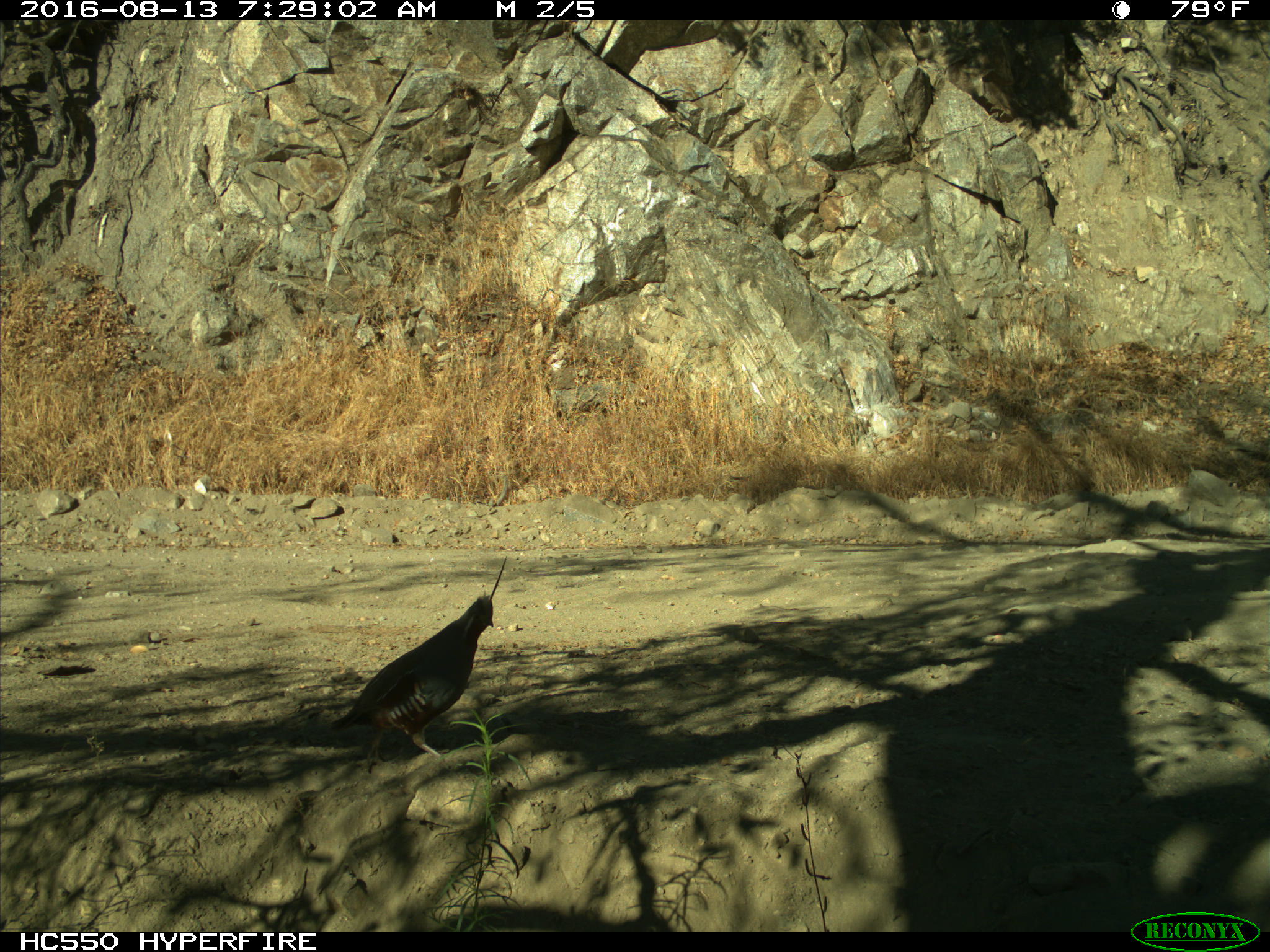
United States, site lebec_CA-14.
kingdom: Animalia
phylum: Chordata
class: Aves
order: Galliformes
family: Odontophoridae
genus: Callipepla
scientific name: Callipepla californica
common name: california quail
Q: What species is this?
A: Callipepla californica (california quail).